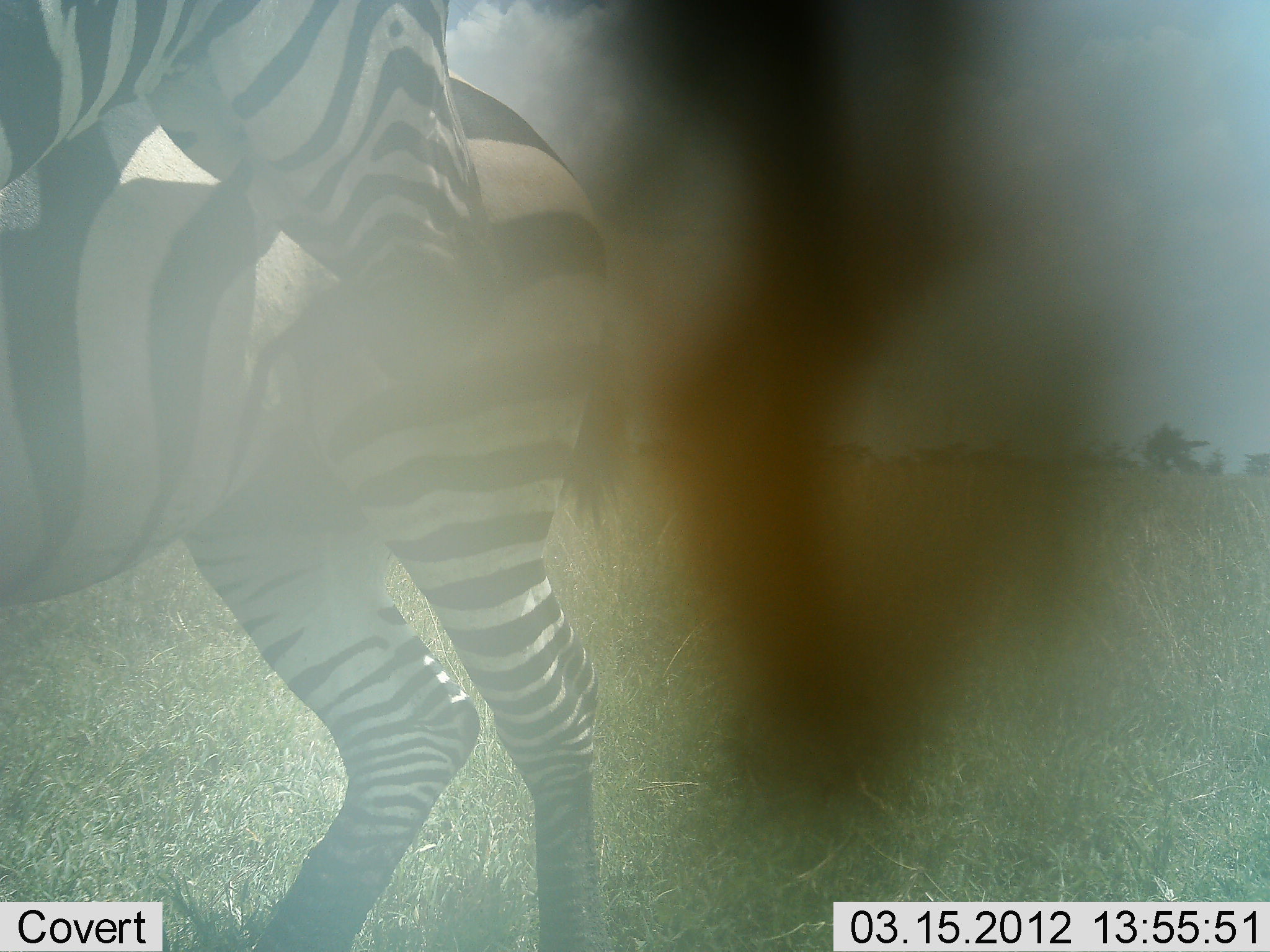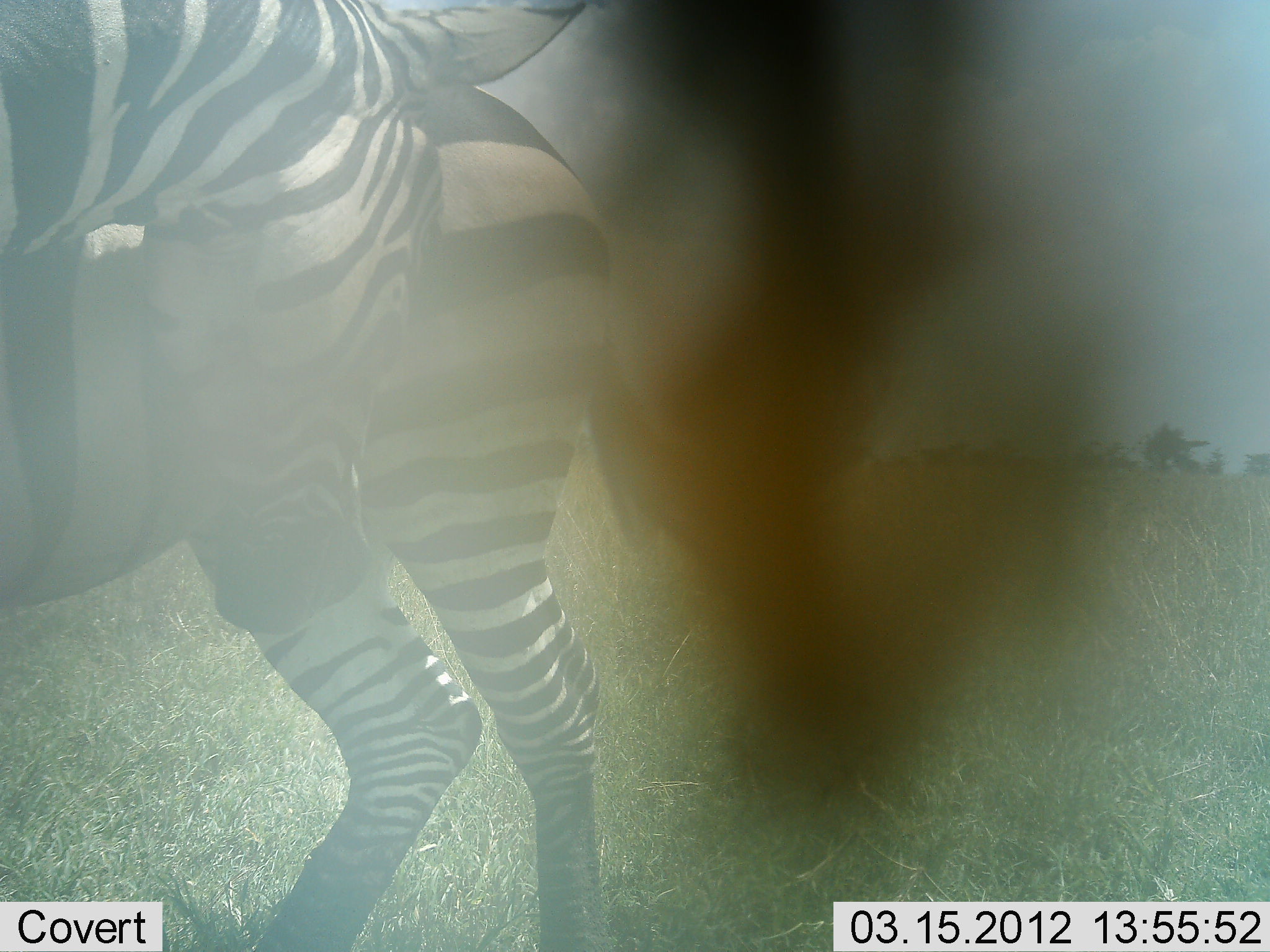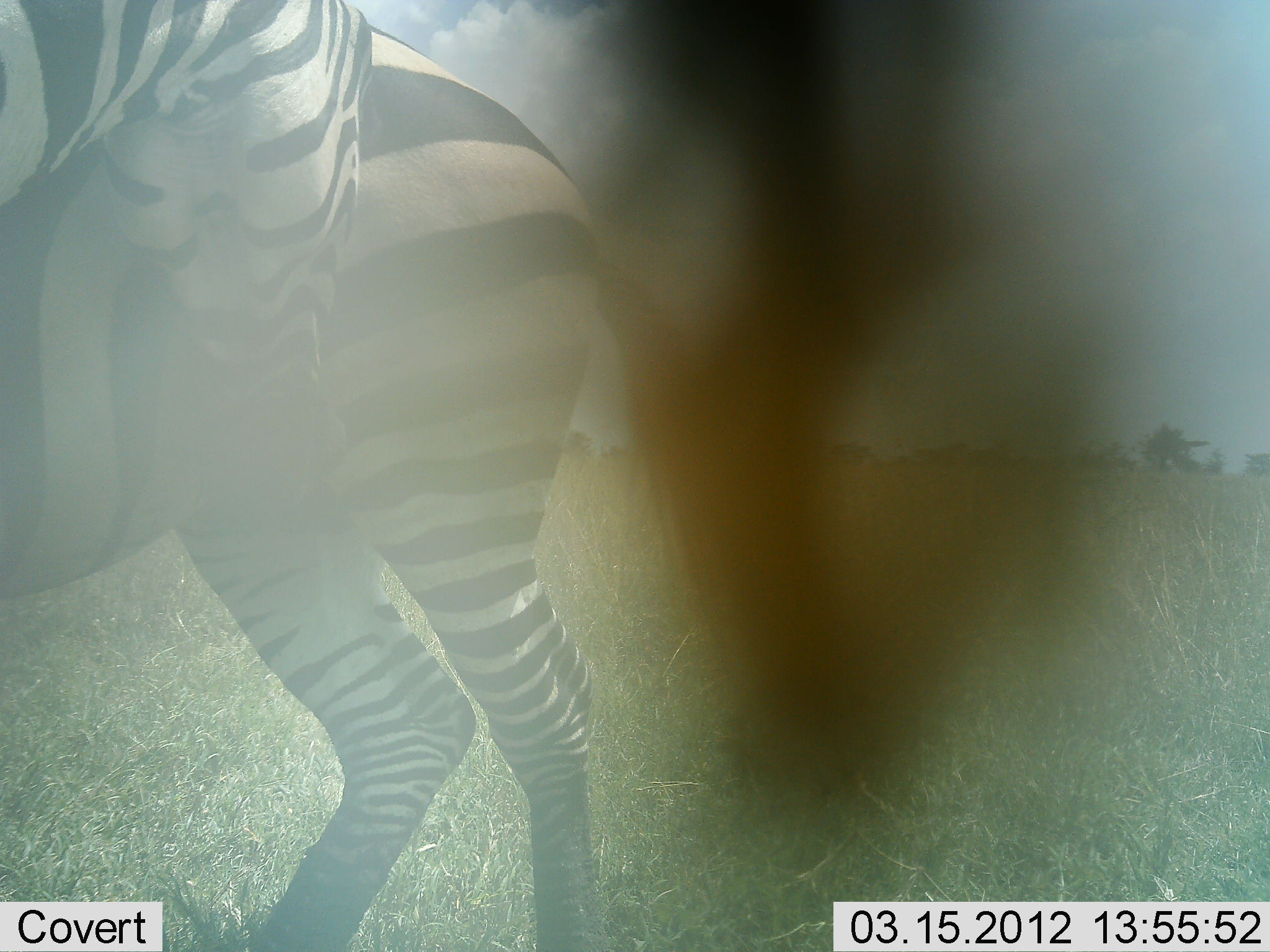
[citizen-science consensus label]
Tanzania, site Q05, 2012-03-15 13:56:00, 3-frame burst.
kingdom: Animalia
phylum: Chordata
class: Mammalia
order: Perissodactyla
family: Equidae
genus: Equus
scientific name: Equus quagga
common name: plains zebra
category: zebra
Zebra (plains zebra) (Equus quagga), count 2. Behavior (volunteer vote fractions): standing 67%, resting 0%, moving 0%, interacting 59%. Young present (vote fraction): 0%. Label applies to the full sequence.